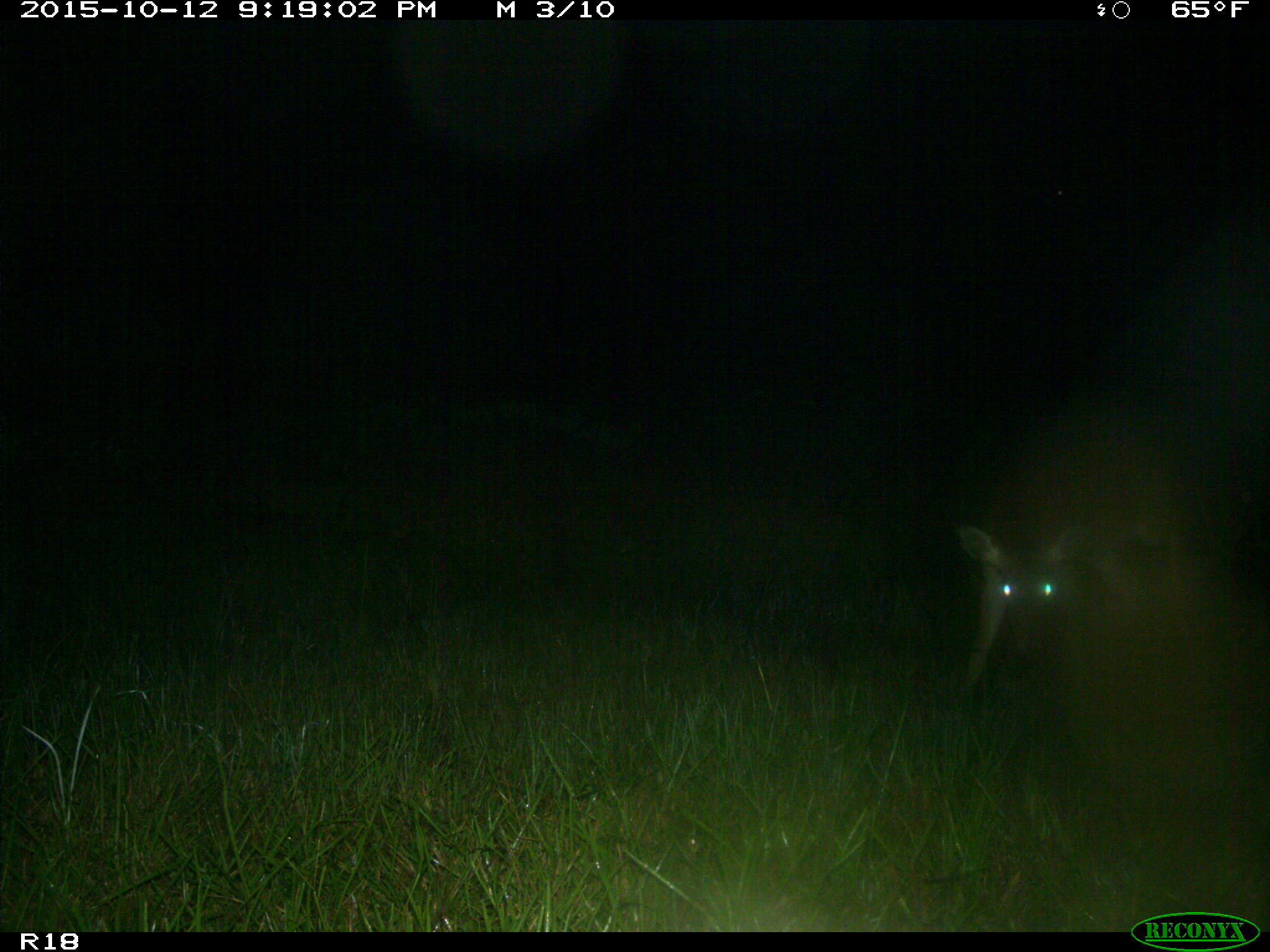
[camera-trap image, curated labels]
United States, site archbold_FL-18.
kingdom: Animalia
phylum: Chordata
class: Mammalia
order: Artiodactyla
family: Cervidae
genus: Odocoileus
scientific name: Odocoileus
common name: deer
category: unidentified deer